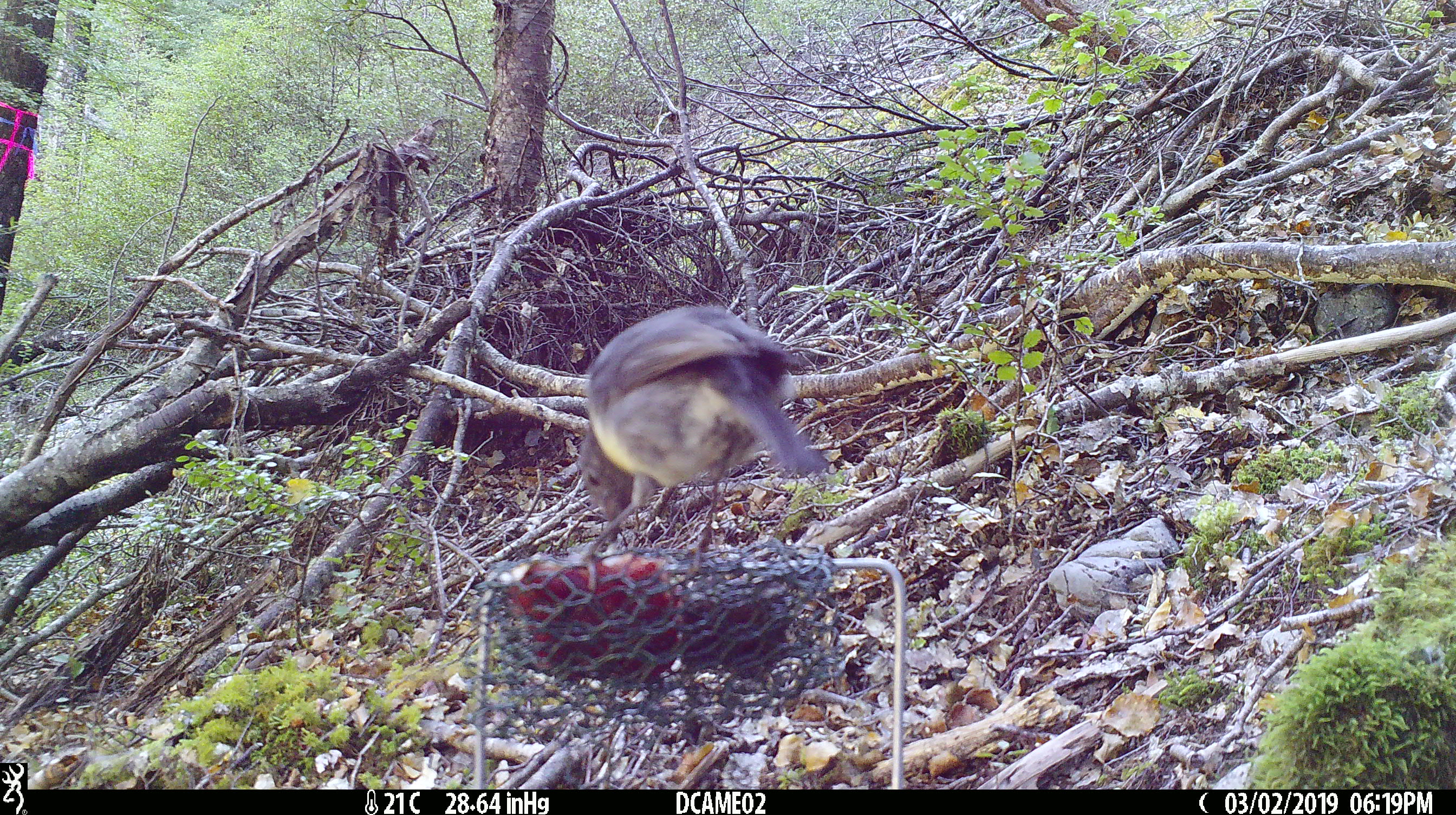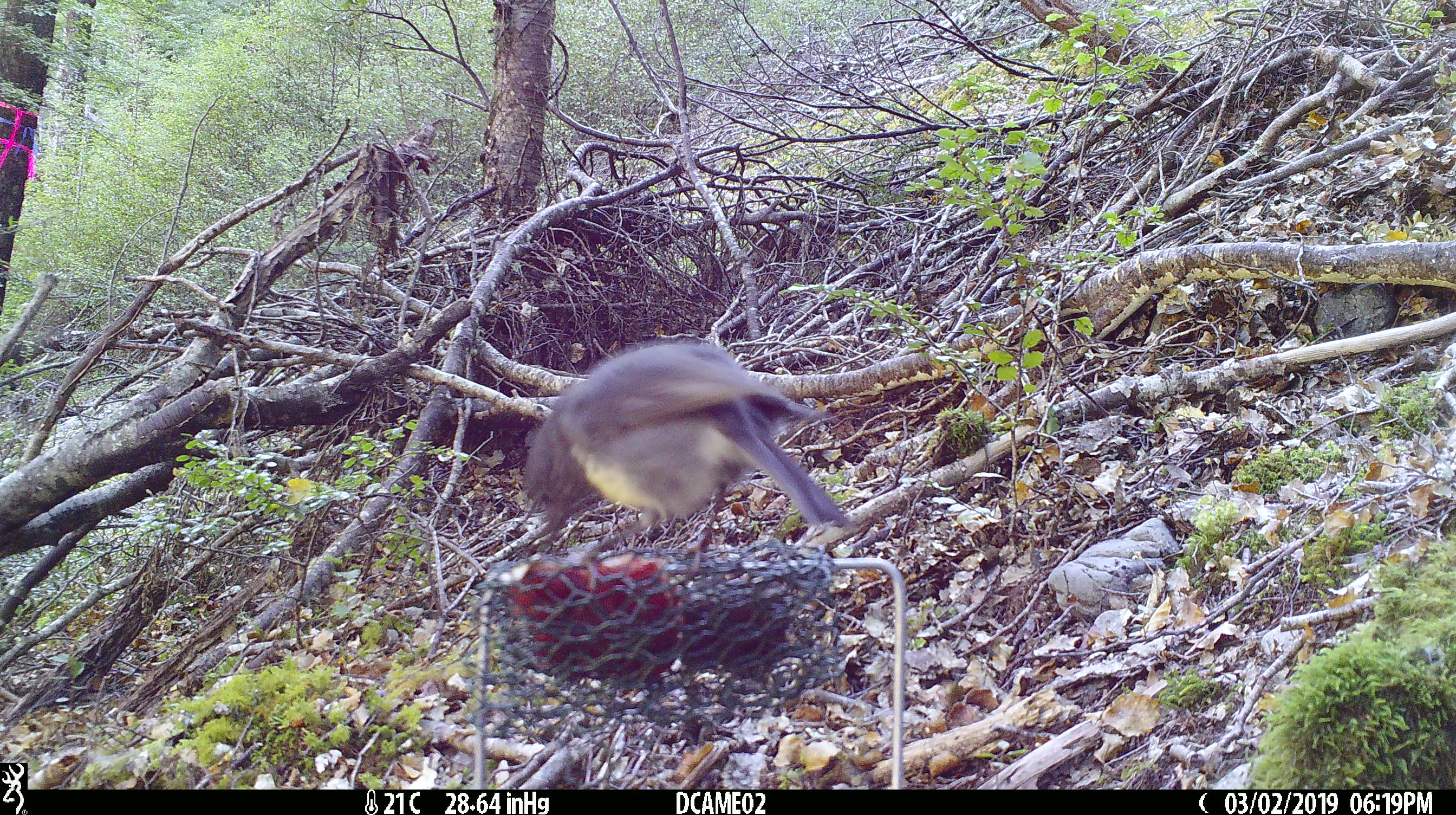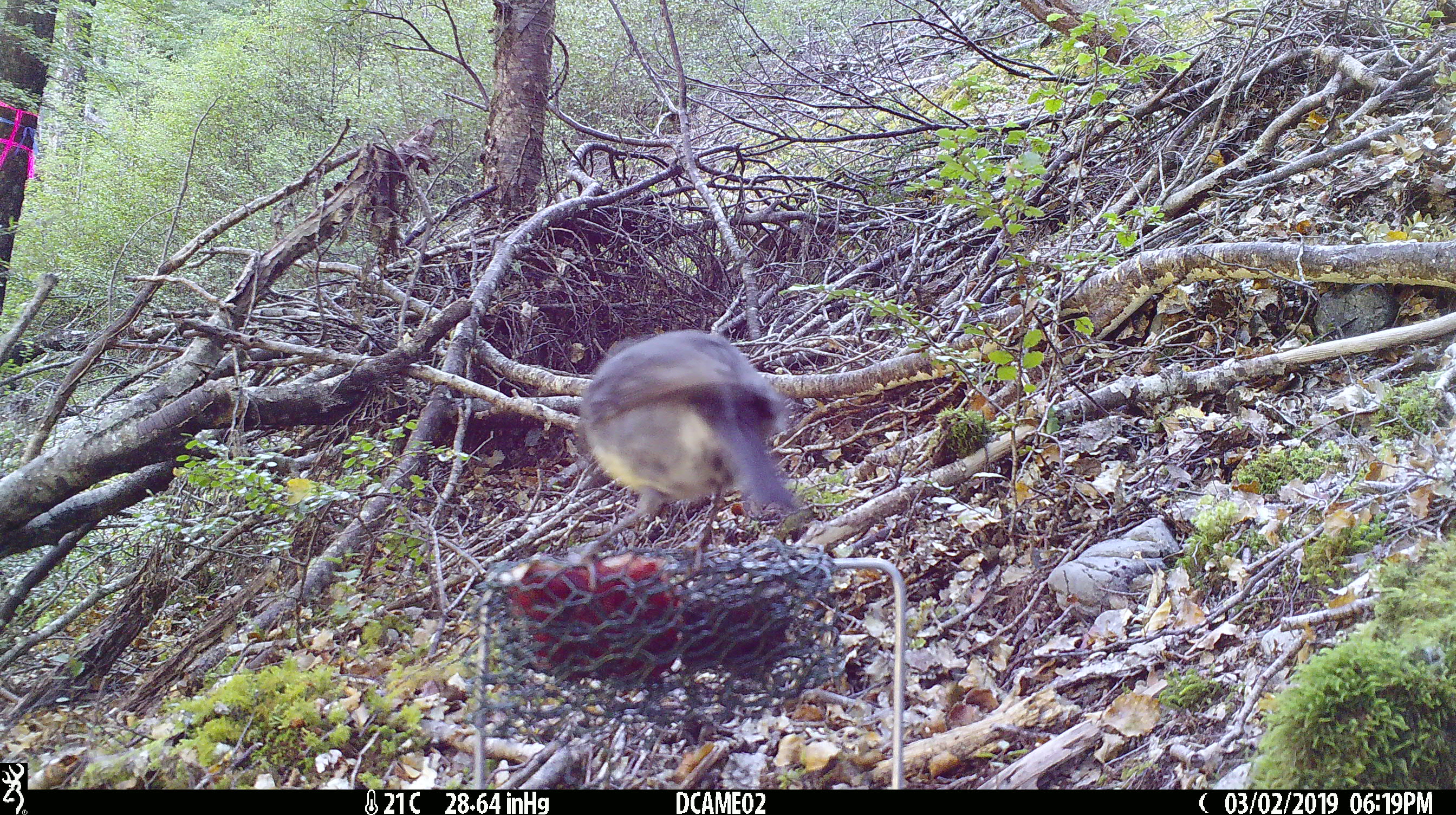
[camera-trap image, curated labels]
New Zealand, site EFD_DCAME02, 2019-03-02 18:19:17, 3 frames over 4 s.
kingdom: Animalia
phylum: Chordata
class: Aves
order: Passeriformes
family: Petroicidae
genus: Petroica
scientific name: Petroica australis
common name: new zealand robin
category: robin